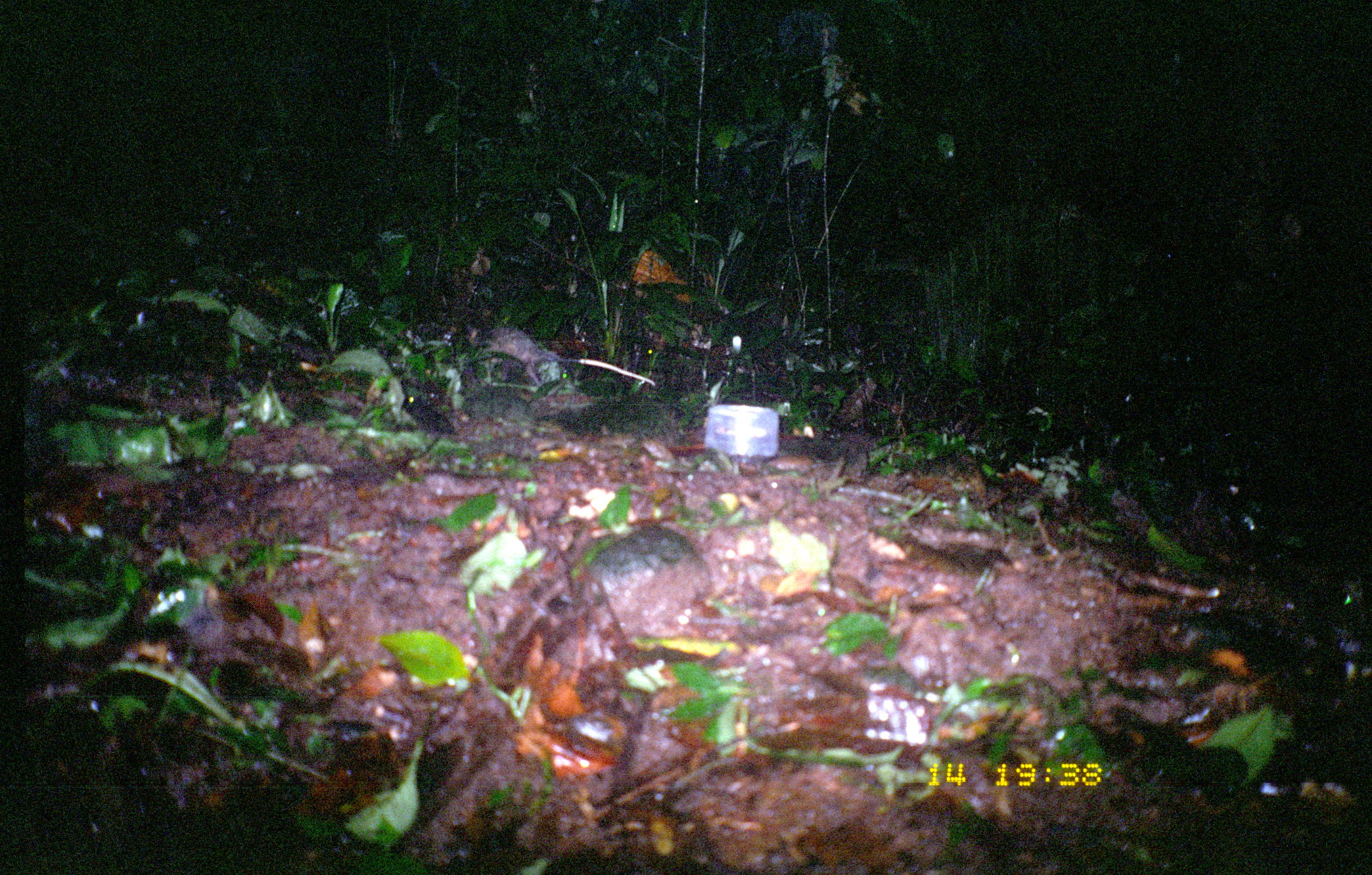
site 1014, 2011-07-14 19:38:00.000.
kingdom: Animalia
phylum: Chordata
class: Mammalia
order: Didelphimorphia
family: Didelphidae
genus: Didelphis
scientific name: Didelphis marsupialis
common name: southern opossum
Didelphis marsupialis (southern opossum).